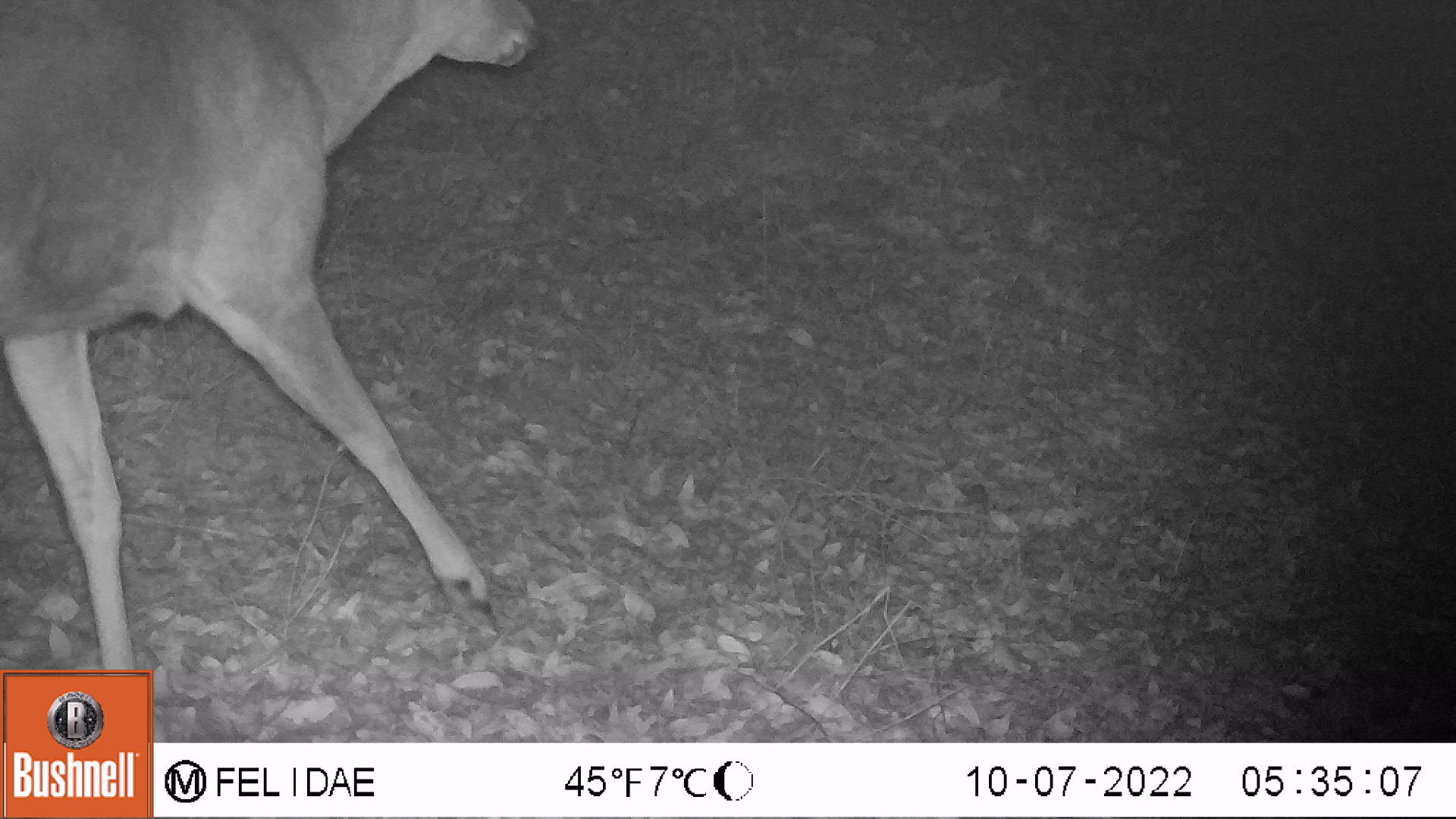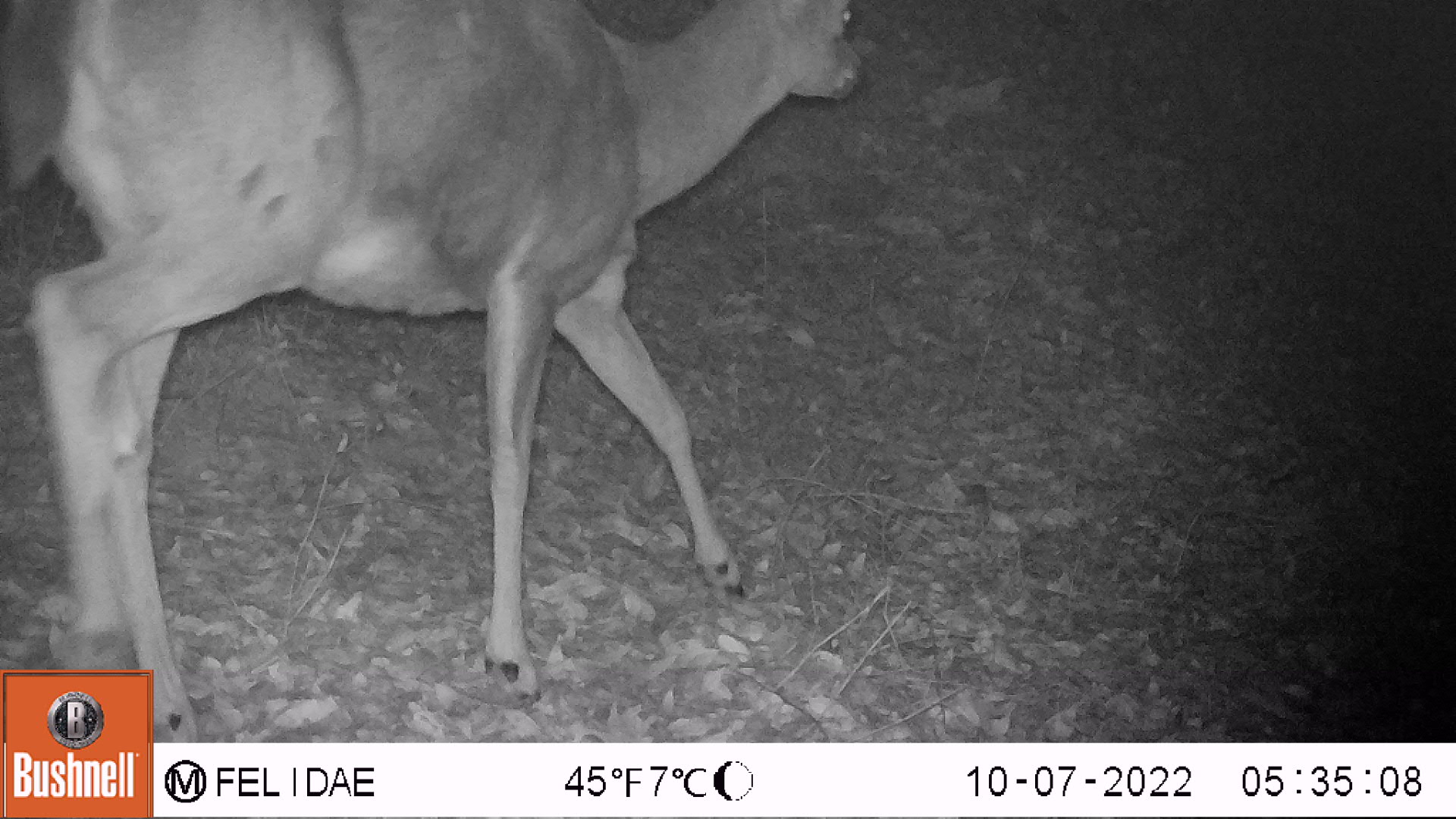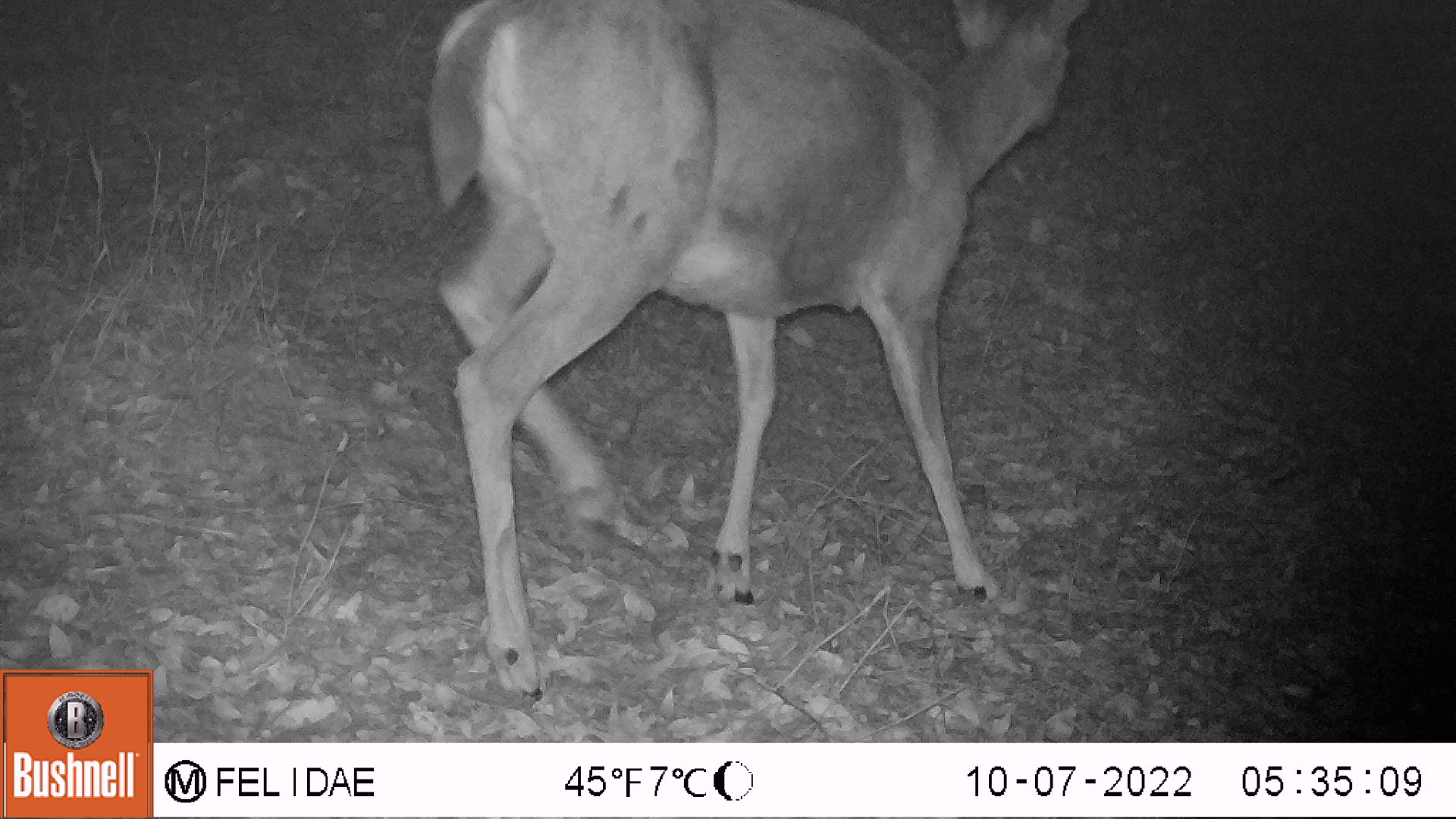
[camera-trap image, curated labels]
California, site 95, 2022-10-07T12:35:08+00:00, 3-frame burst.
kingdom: Animalia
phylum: Chordata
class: Mammalia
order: Artiodactyla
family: Cervidae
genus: Odocoileus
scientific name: Odocoileus hemionus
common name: mule deer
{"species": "mule deer (Odocoileus hemionus)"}